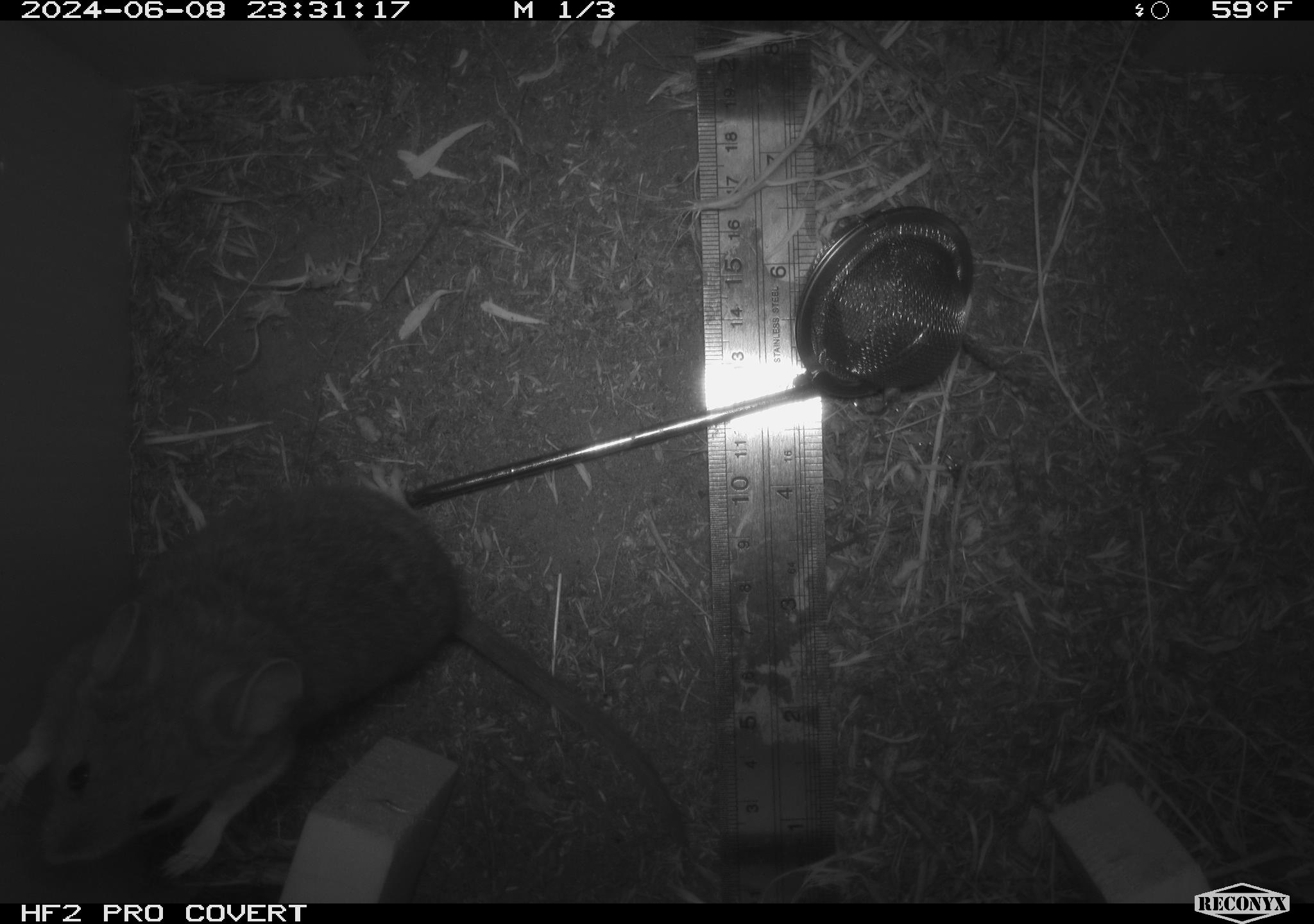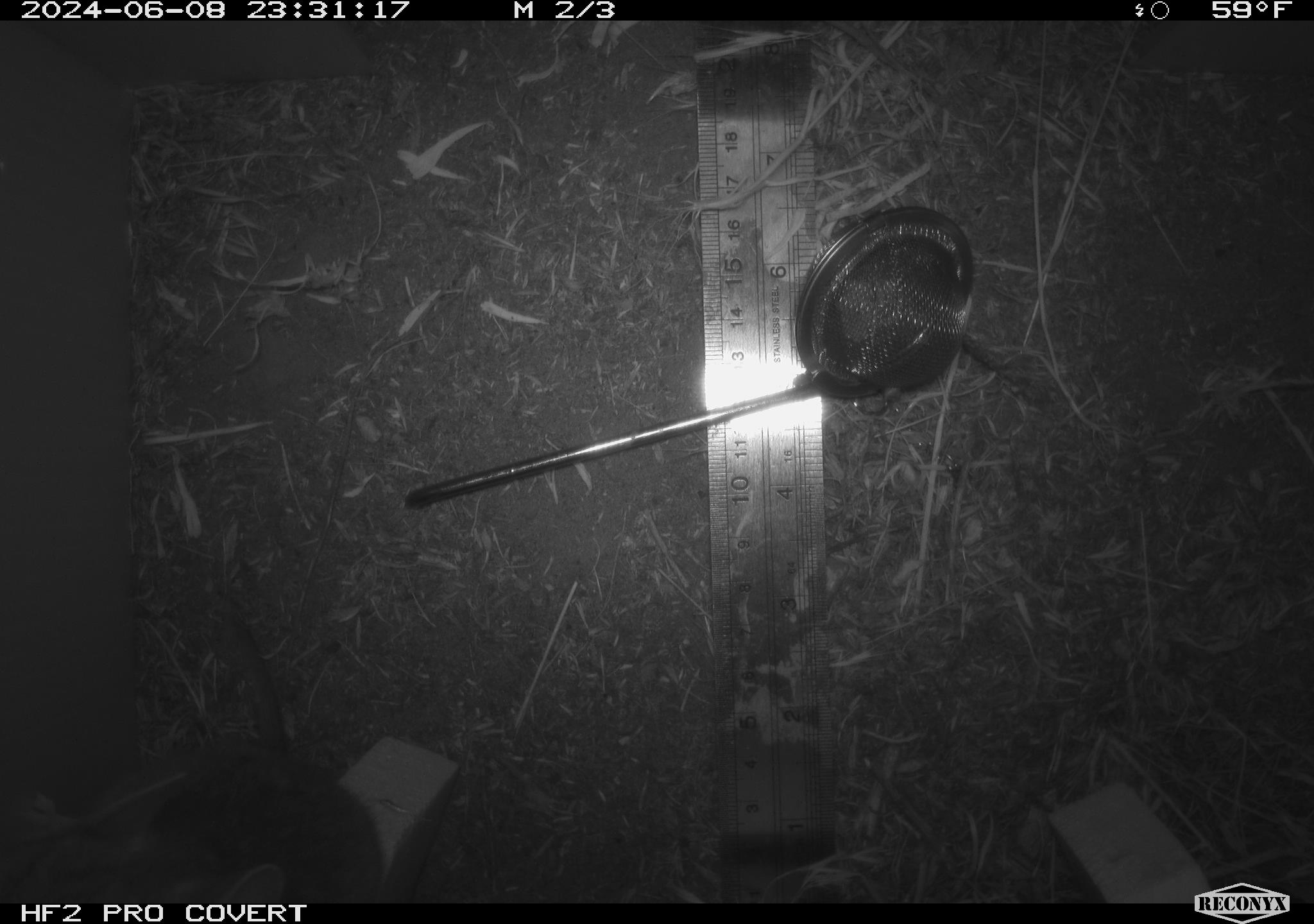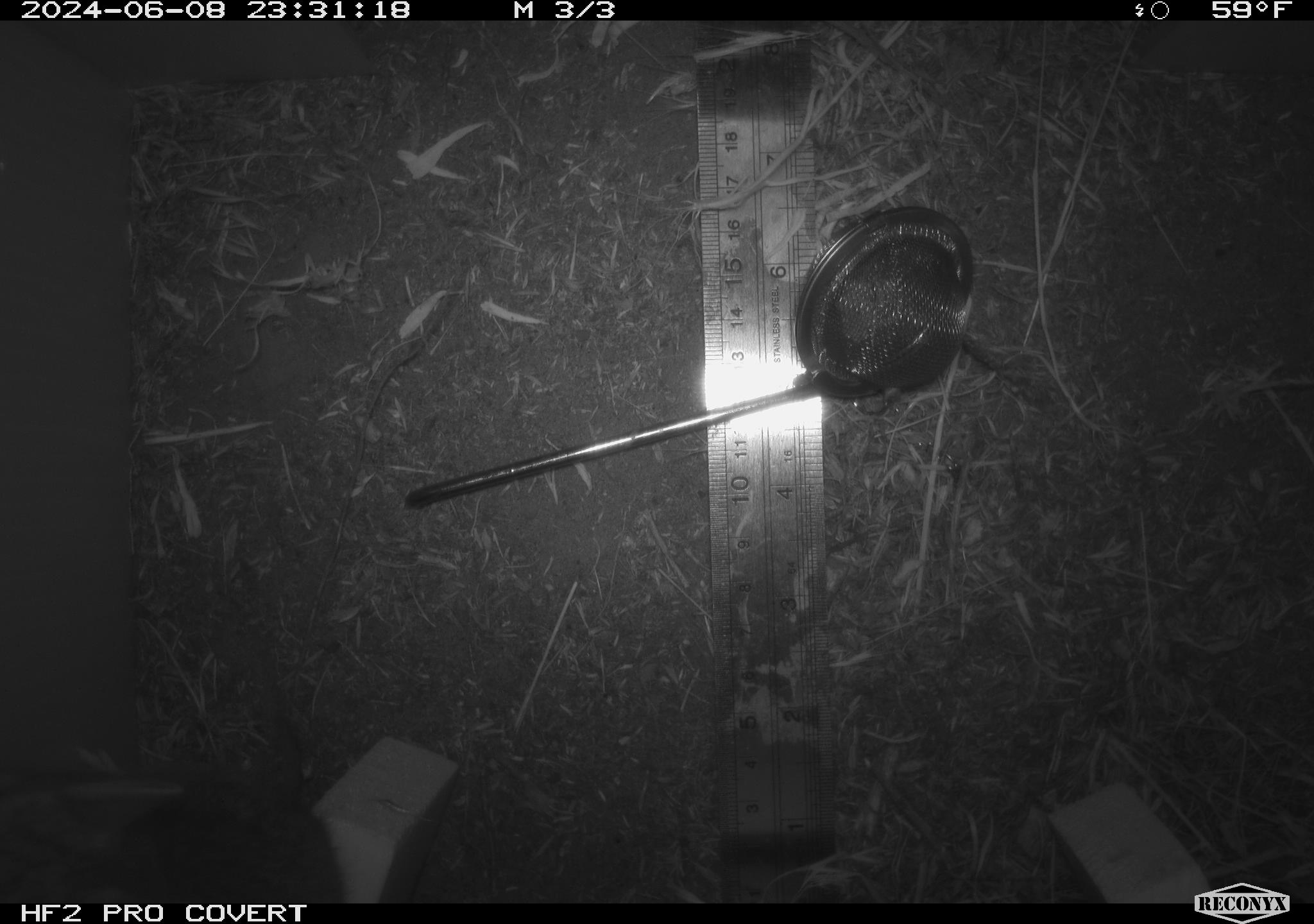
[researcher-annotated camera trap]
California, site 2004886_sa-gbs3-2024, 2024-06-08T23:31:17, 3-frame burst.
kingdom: Animalia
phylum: Chordata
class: Mammalia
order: Rodentia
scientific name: Rodentia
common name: woodrat or rat or mouse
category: woodrat or rat or mouse species